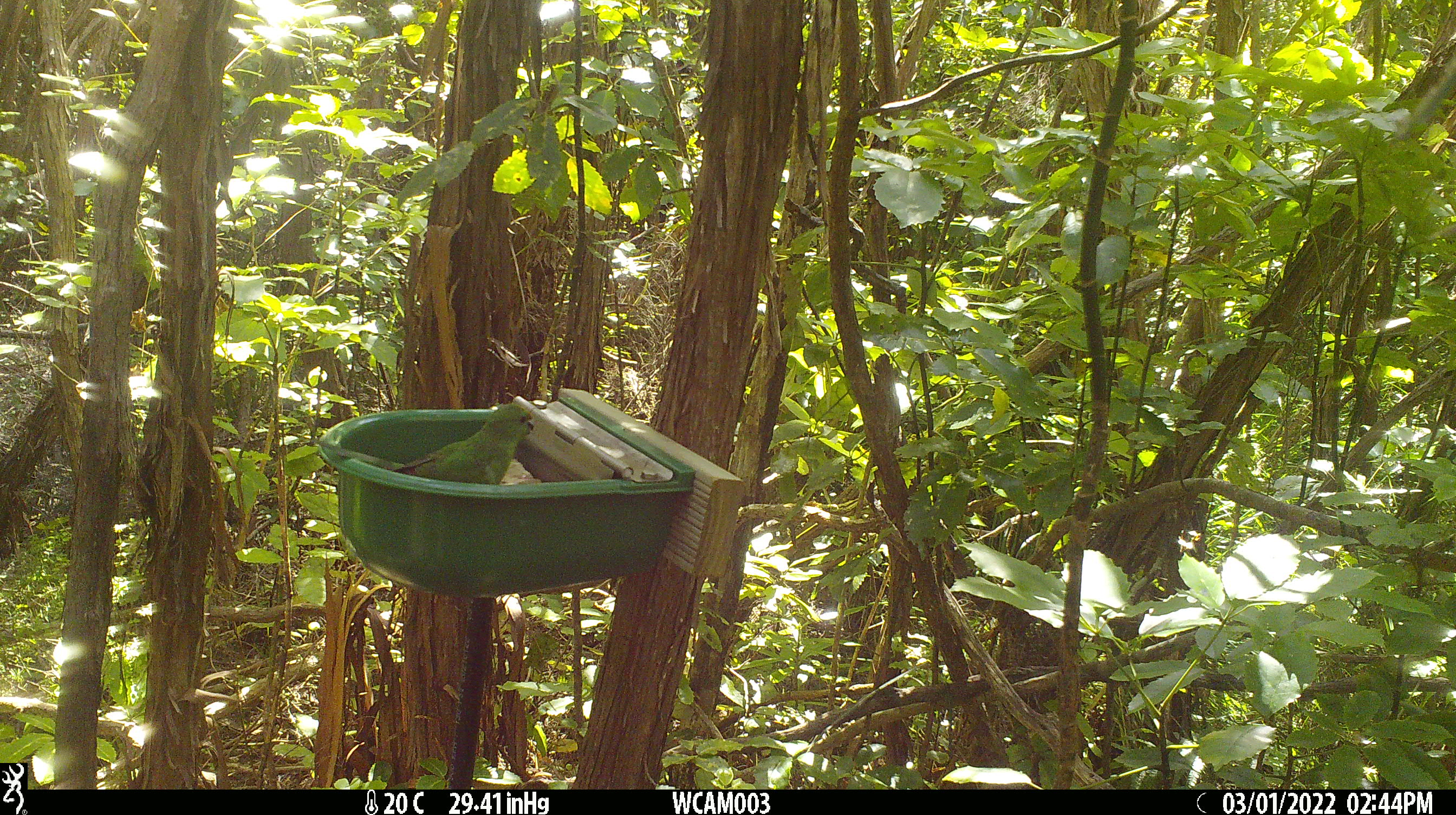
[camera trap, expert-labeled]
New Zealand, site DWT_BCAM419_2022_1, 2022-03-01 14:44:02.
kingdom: Animalia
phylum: Chordata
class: Aves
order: Psittaciformes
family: Psittaculidae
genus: Cyanoramphus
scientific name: Cyanoramphus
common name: parakeet